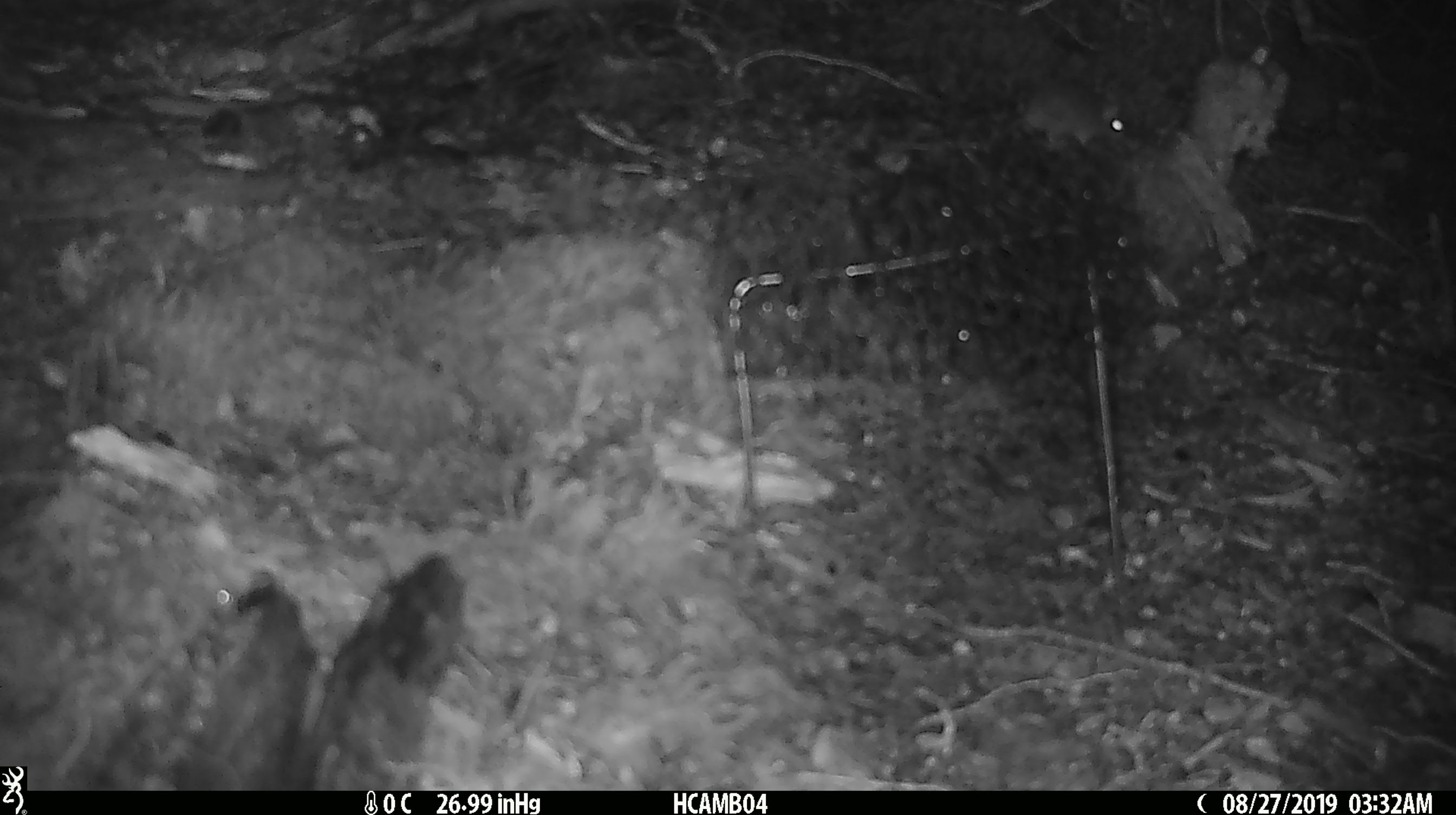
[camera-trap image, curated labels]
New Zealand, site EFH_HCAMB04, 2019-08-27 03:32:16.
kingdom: Animalia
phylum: Chordata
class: Mammalia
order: Rodentia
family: Muridae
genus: Mus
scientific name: Mus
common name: mouse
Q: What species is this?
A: Mouse (Mus).